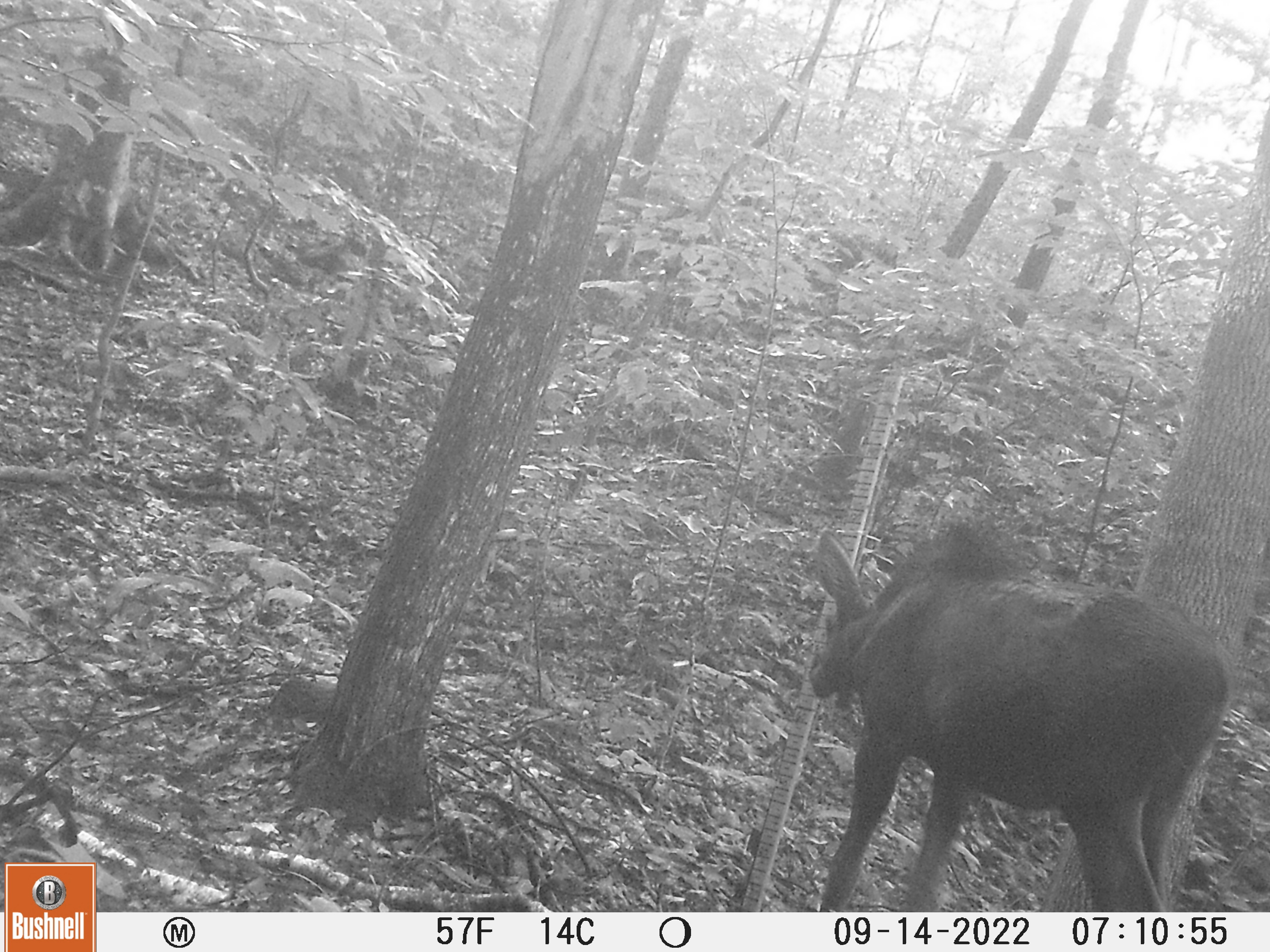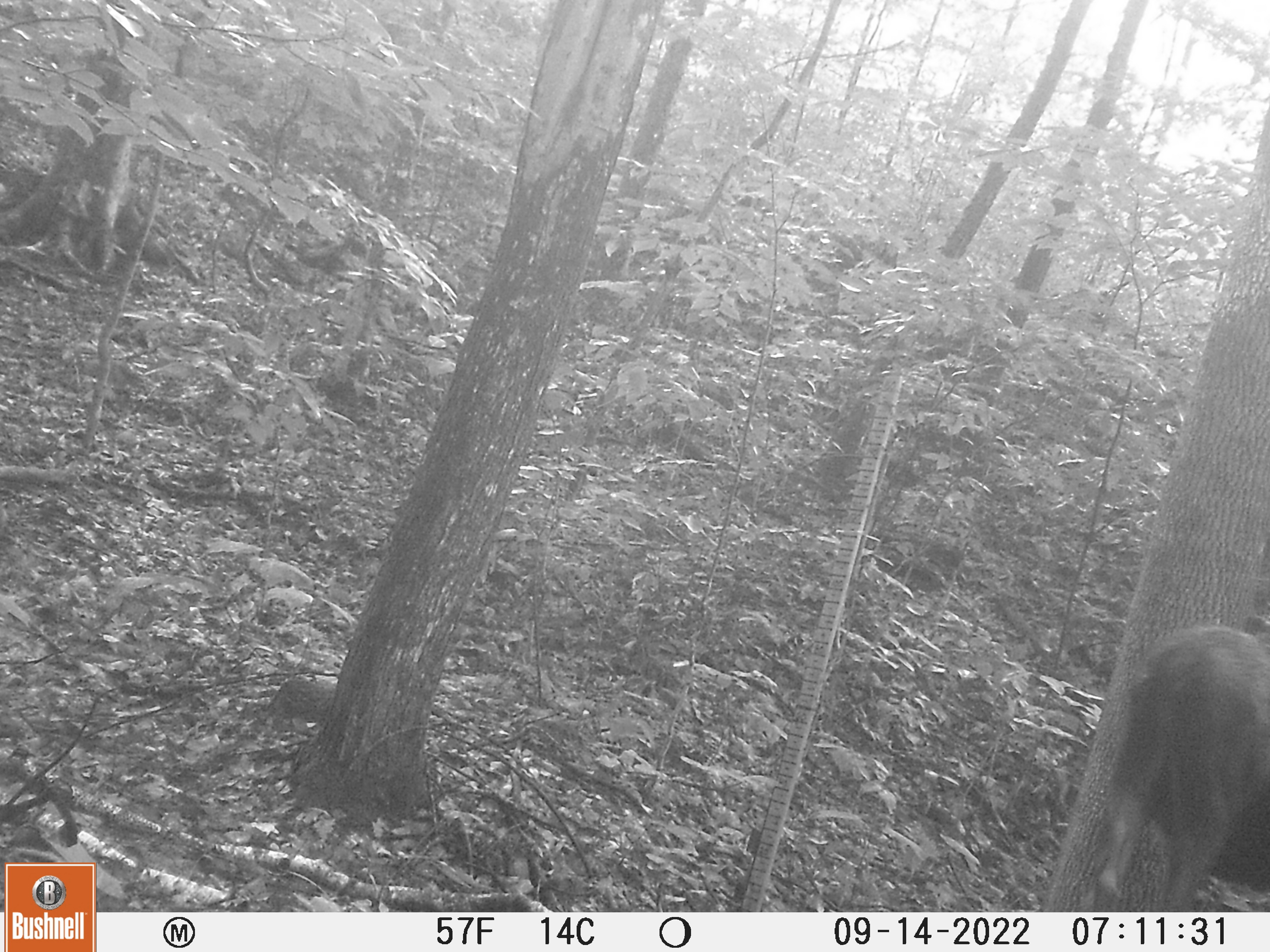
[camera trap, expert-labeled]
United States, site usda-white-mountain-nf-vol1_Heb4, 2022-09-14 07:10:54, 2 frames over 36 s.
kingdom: Animalia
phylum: Chordata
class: Mammalia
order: Artiodactyla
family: Cervidae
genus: Alces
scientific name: Alces alces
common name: moose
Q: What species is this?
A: Moose (Alces alces).